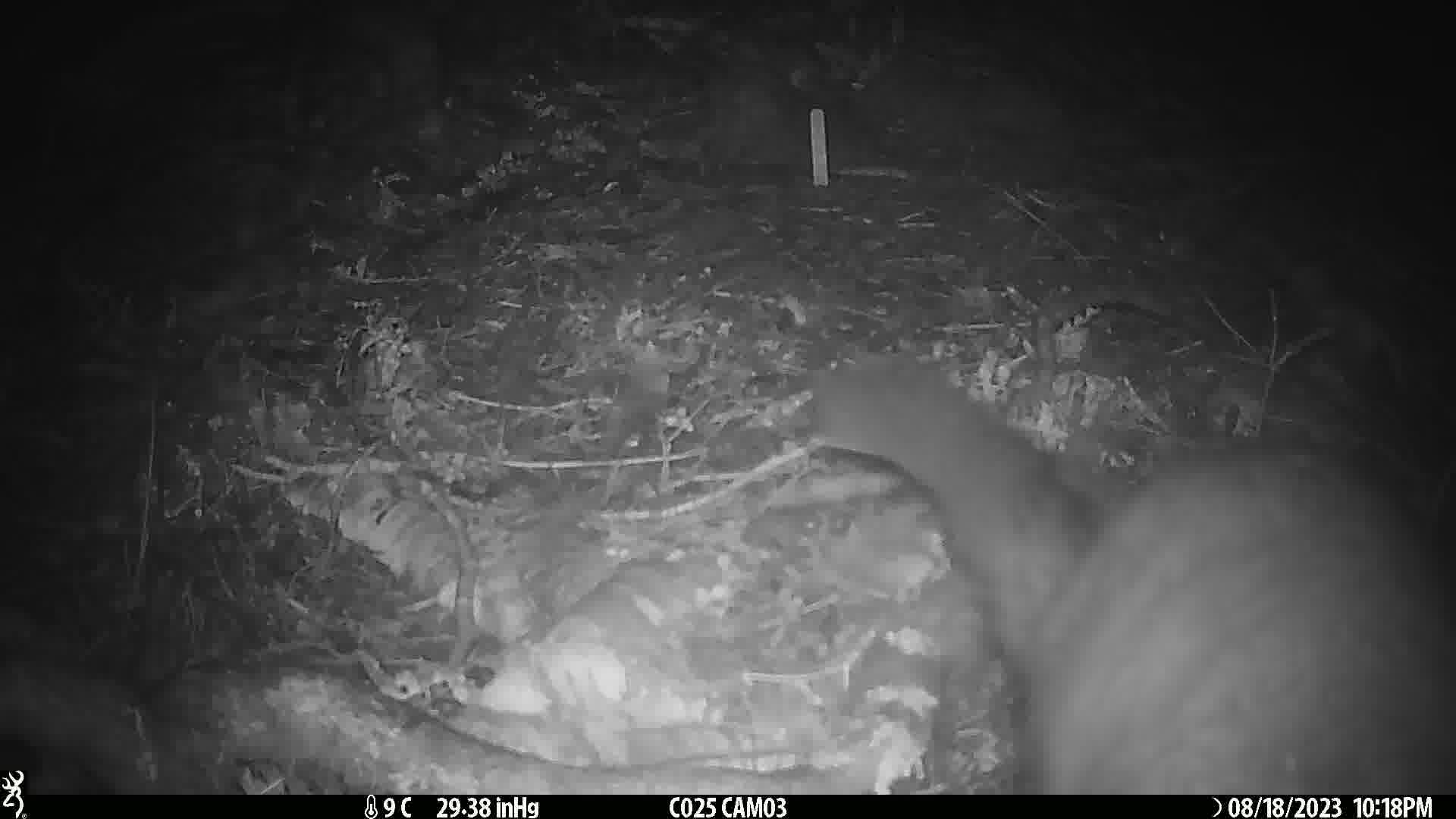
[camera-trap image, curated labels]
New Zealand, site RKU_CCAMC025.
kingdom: Animalia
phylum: Chordata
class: Mammalia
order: Diprotodontia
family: Phalangeridae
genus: Trichosurus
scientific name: Trichosurus vulpecula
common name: common brushtail possum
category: possum